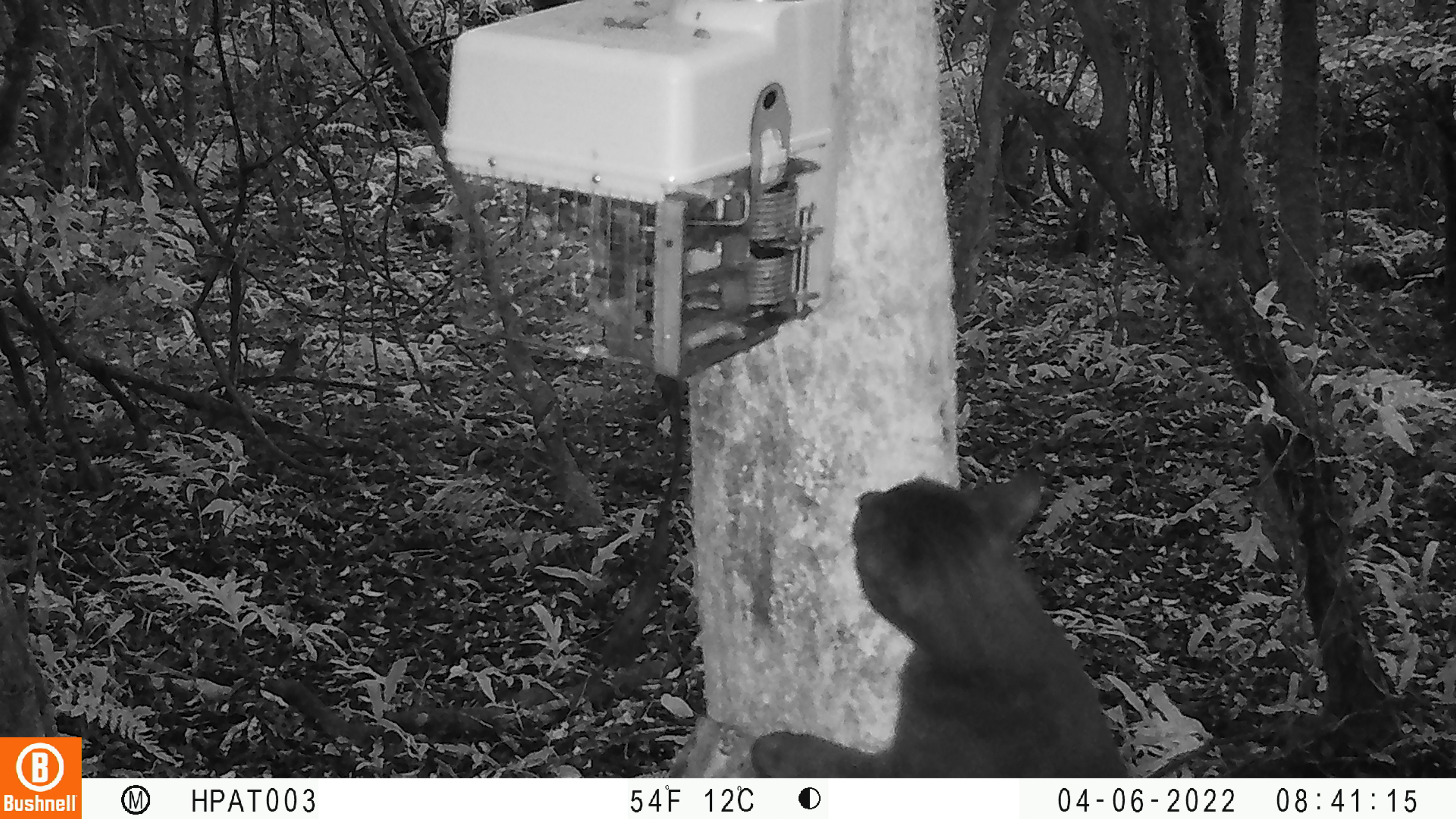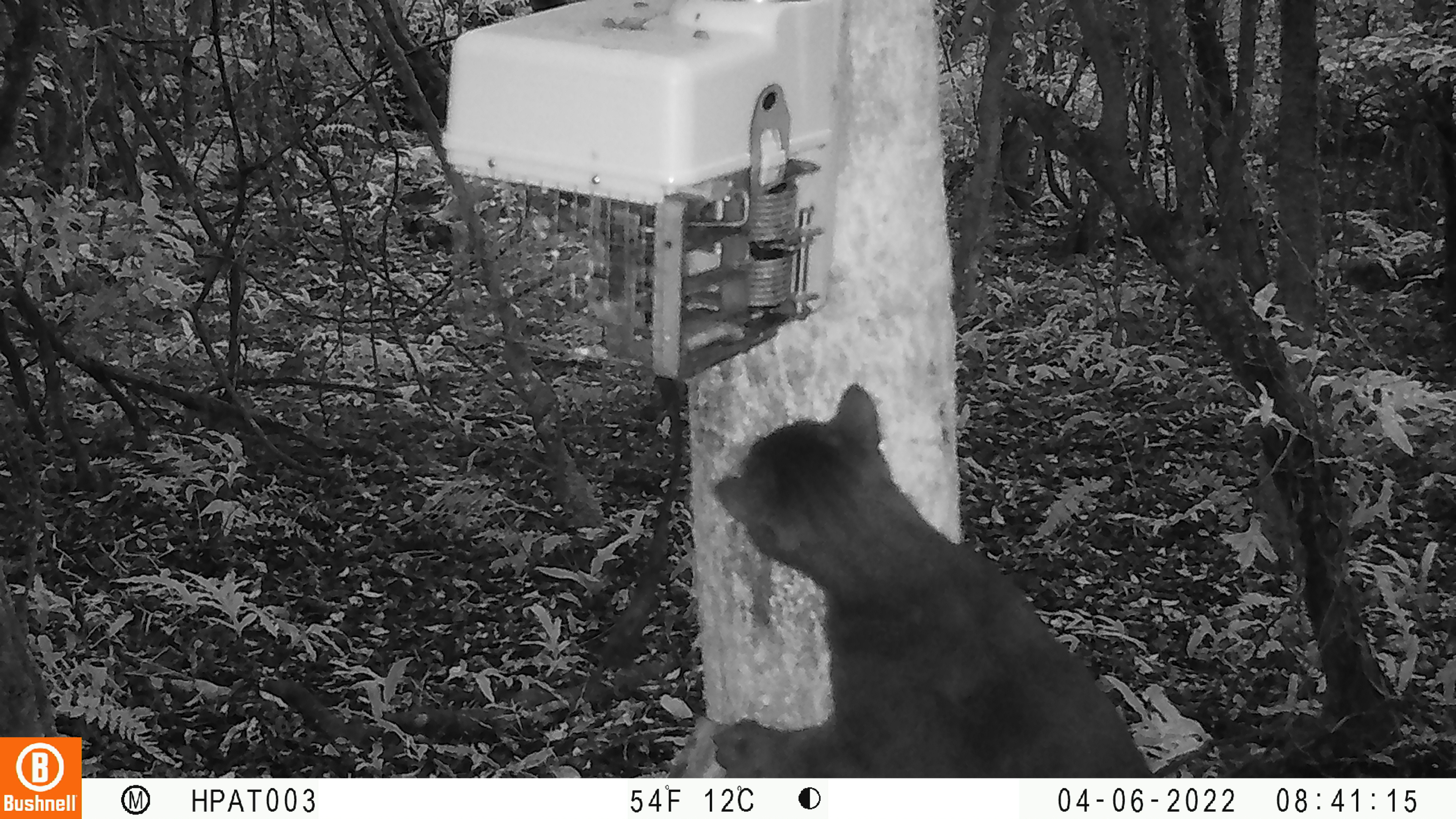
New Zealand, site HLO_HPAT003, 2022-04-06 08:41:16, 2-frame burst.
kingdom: Animalia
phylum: Chordata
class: Mammalia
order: Carnivora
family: Felidae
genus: Felis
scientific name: Felis catus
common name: domestic cat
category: cat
Cat (domestic cat) (Felis catus).